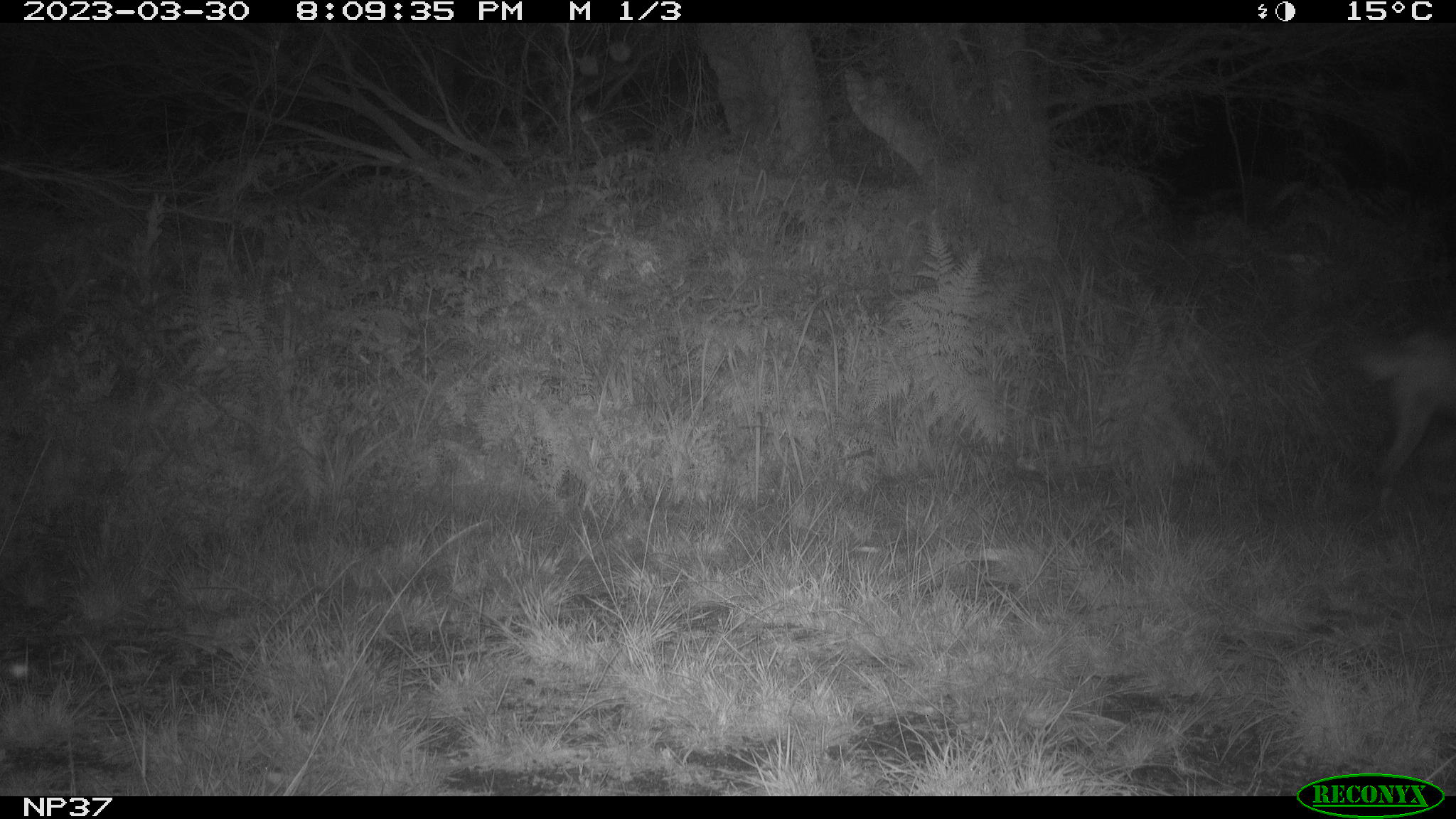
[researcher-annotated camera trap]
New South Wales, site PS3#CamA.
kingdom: Animalia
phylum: Chordata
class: Mammalia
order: Carnivora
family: Canidae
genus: Canis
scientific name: Canis familiaris dingo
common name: dingo